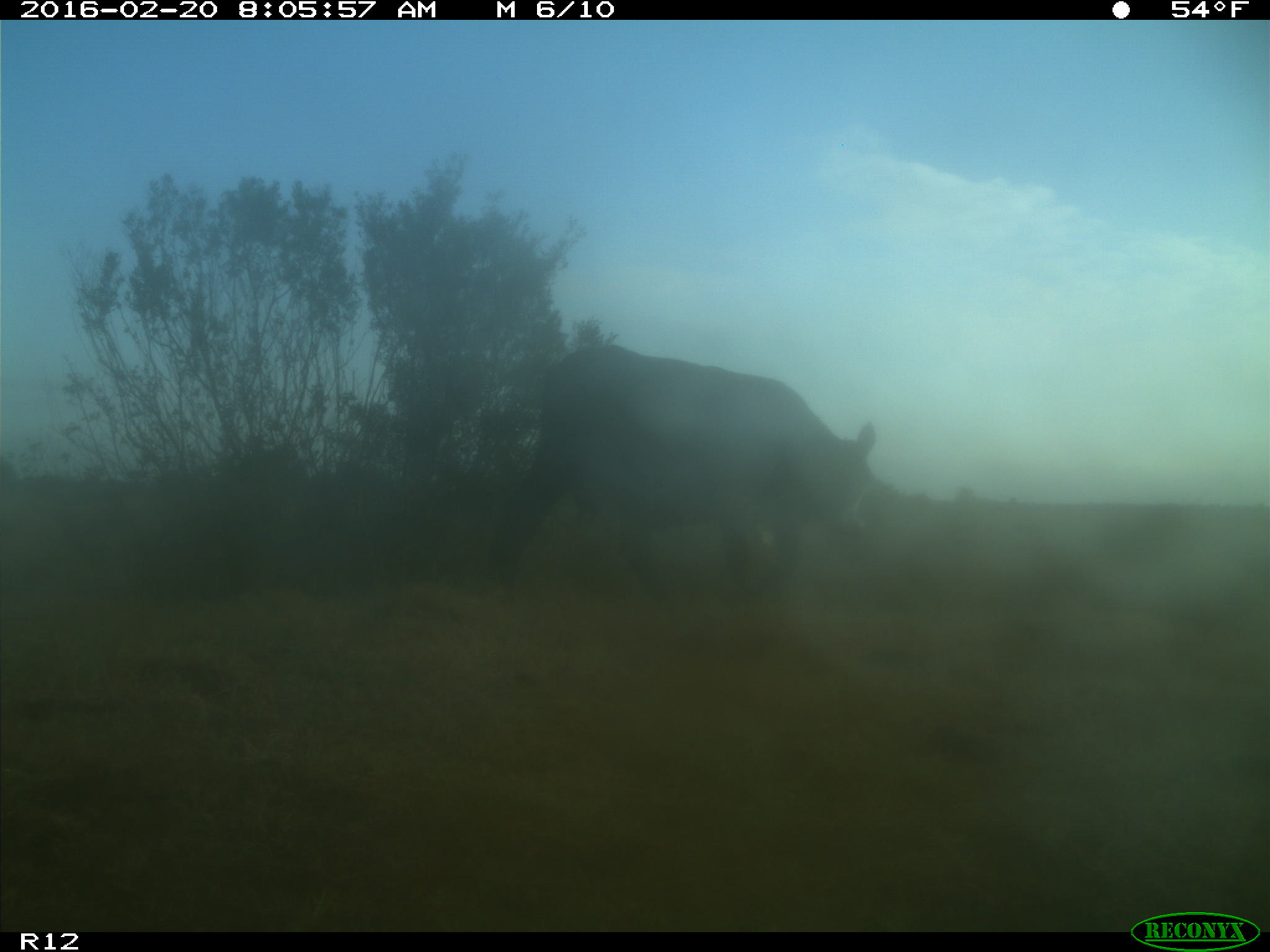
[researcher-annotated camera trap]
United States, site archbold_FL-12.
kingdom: Animalia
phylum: Chordata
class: Mammalia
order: Artiodactyla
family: Bovidae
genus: Bos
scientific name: Bos taurus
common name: domestic cow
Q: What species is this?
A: Bos taurus (domestic cow).